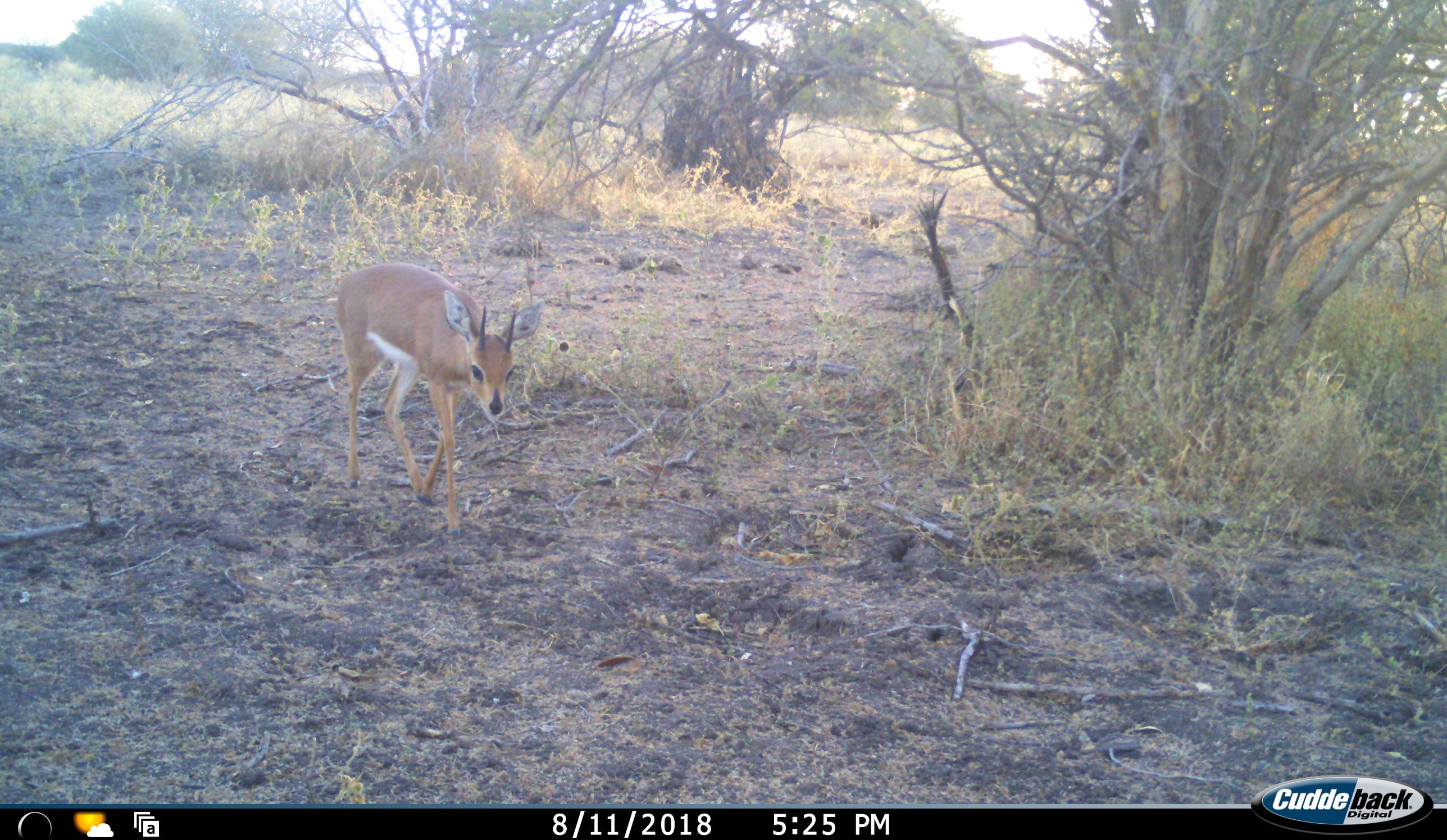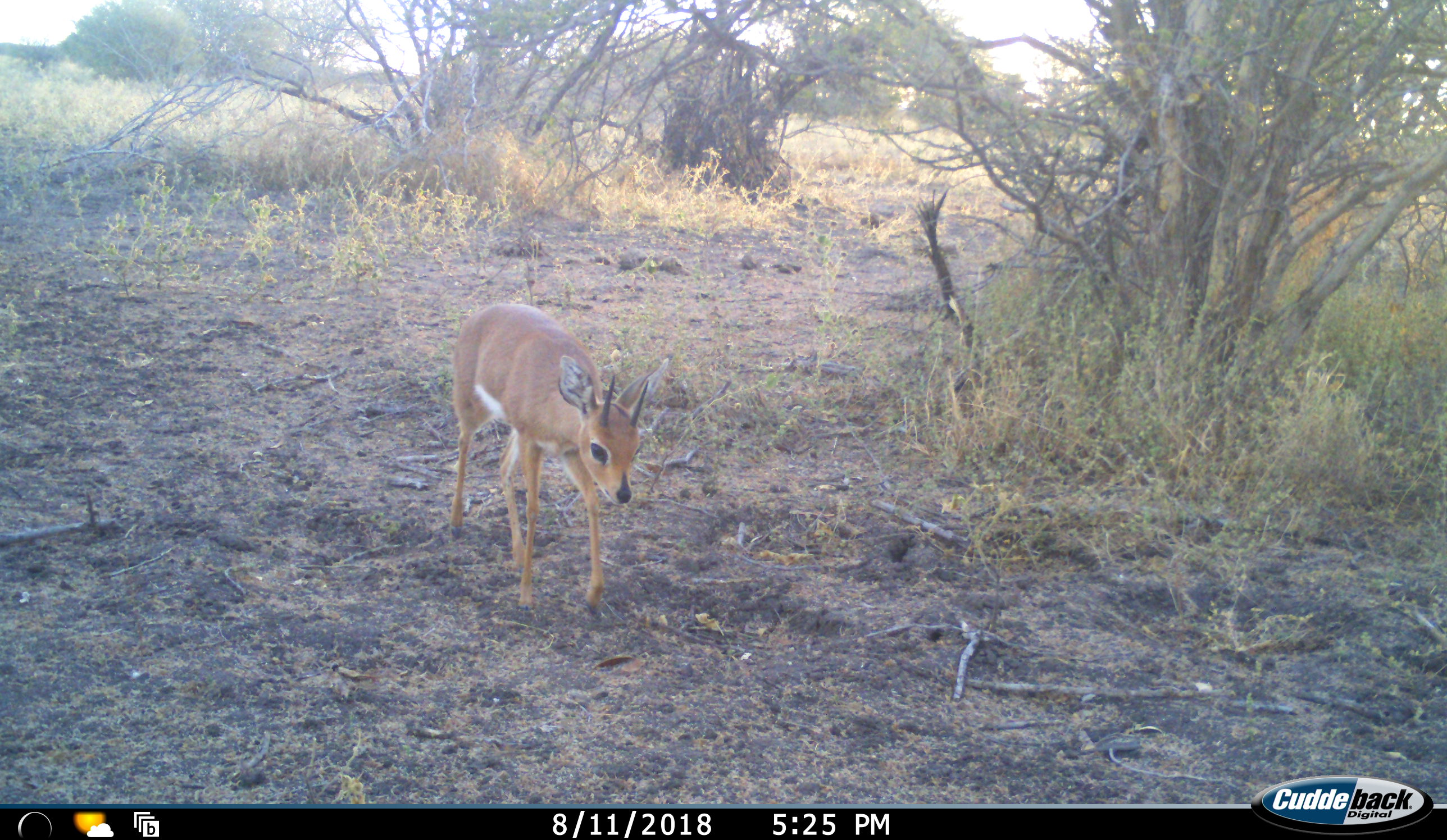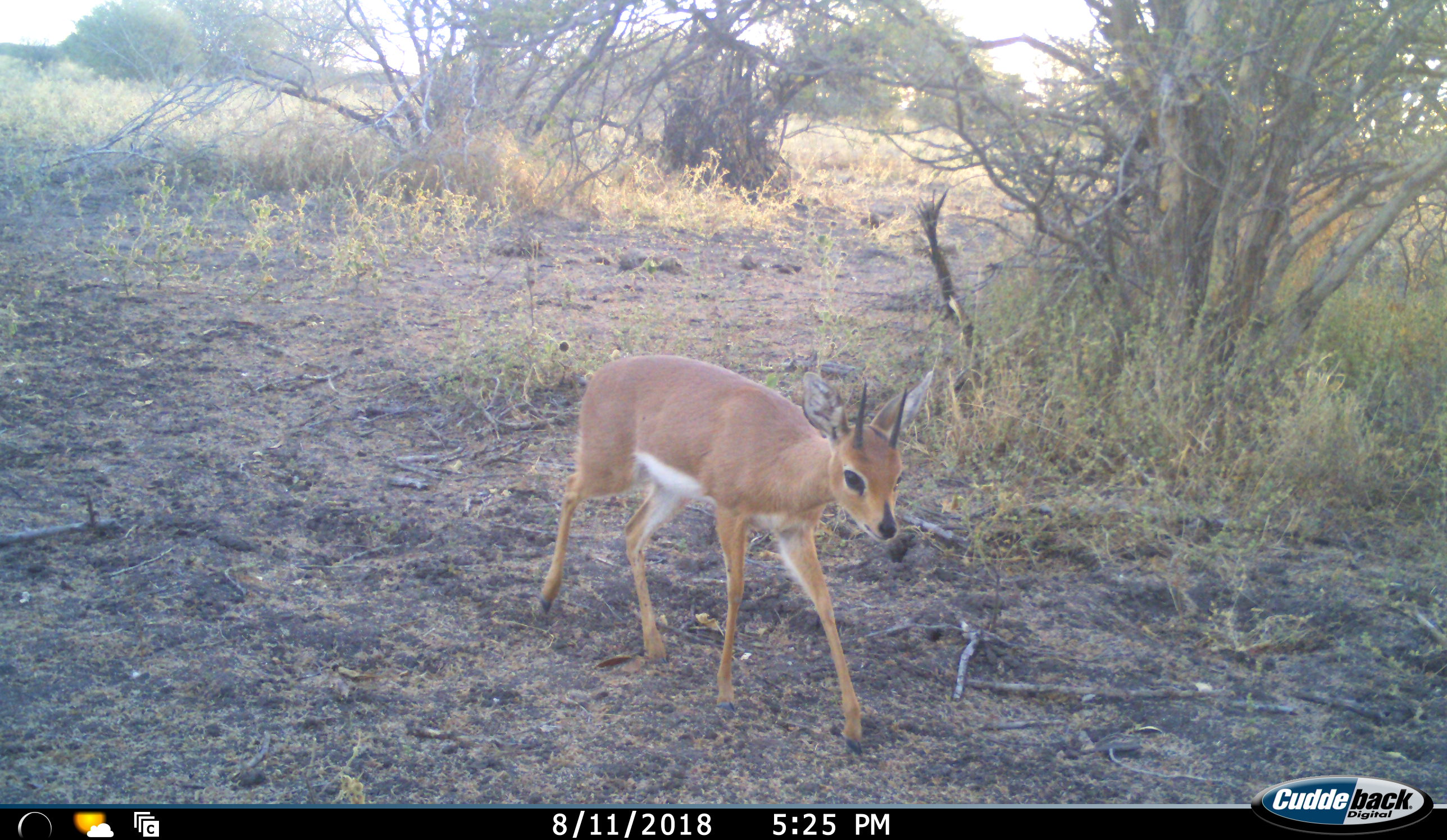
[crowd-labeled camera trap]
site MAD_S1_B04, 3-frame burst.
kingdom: Animalia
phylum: Chordata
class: Mammalia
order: Artiodactyla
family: Bovidae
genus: Raphicerus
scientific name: Raphicerus campestris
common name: steenbok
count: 1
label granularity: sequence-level